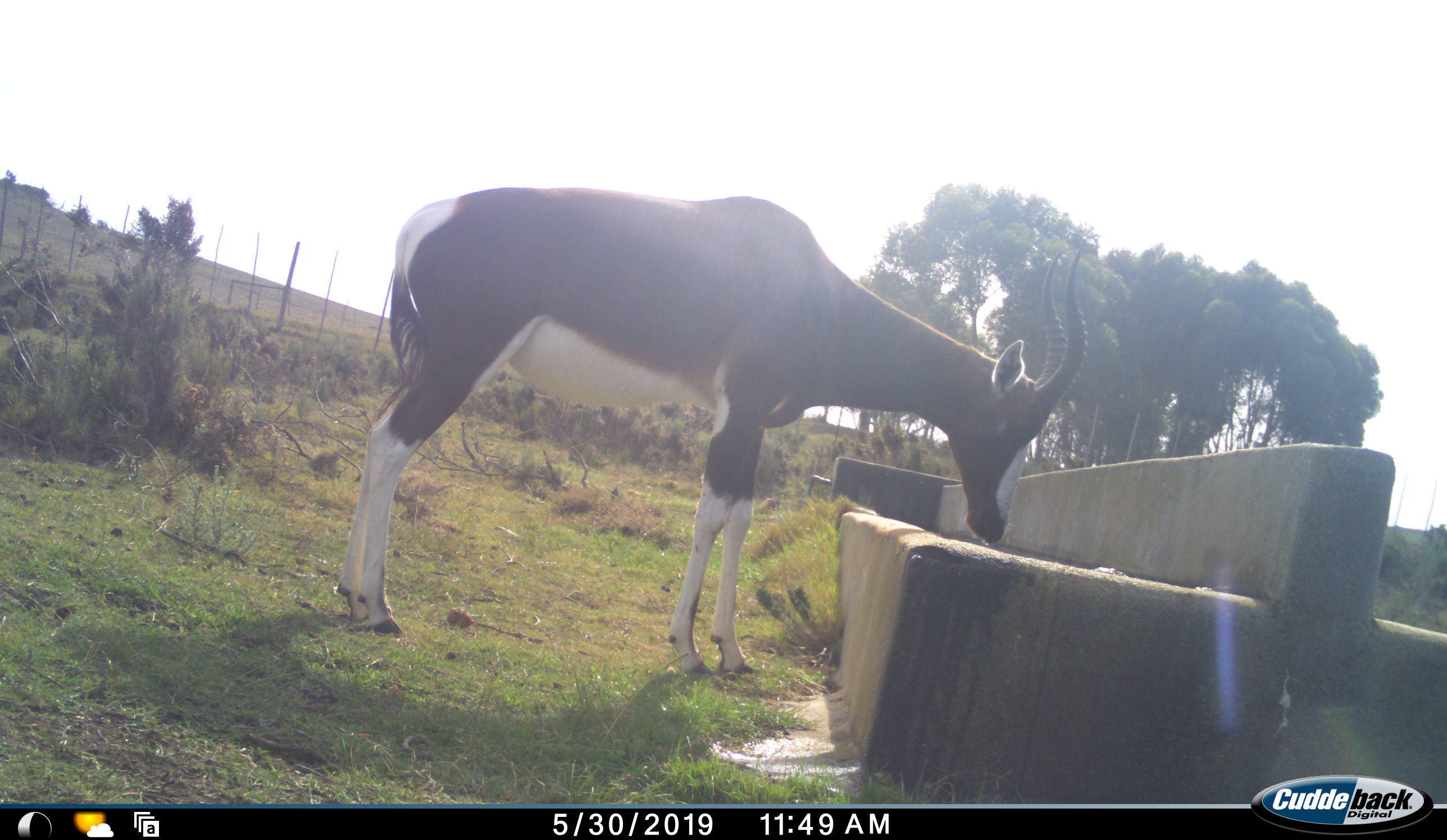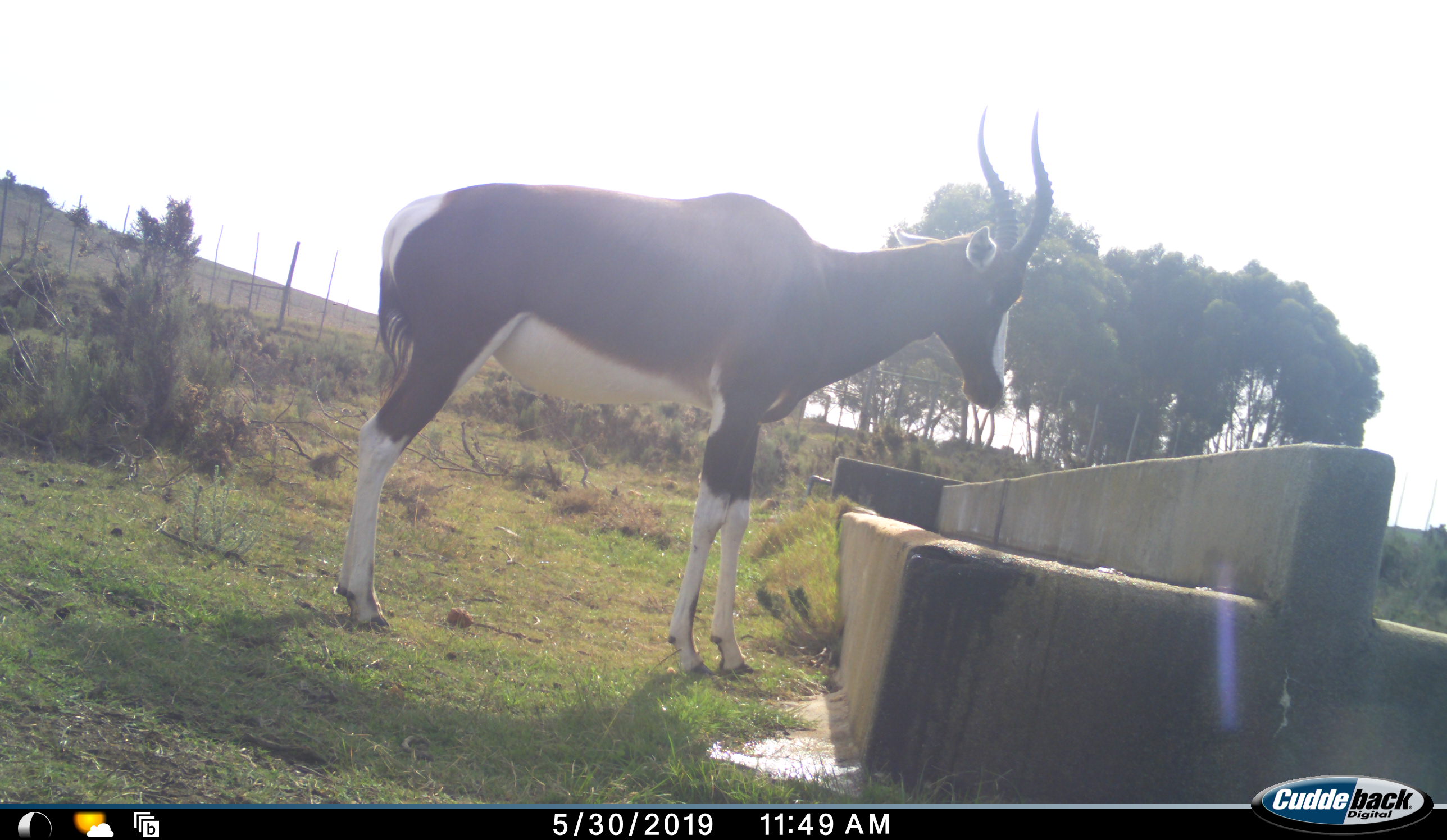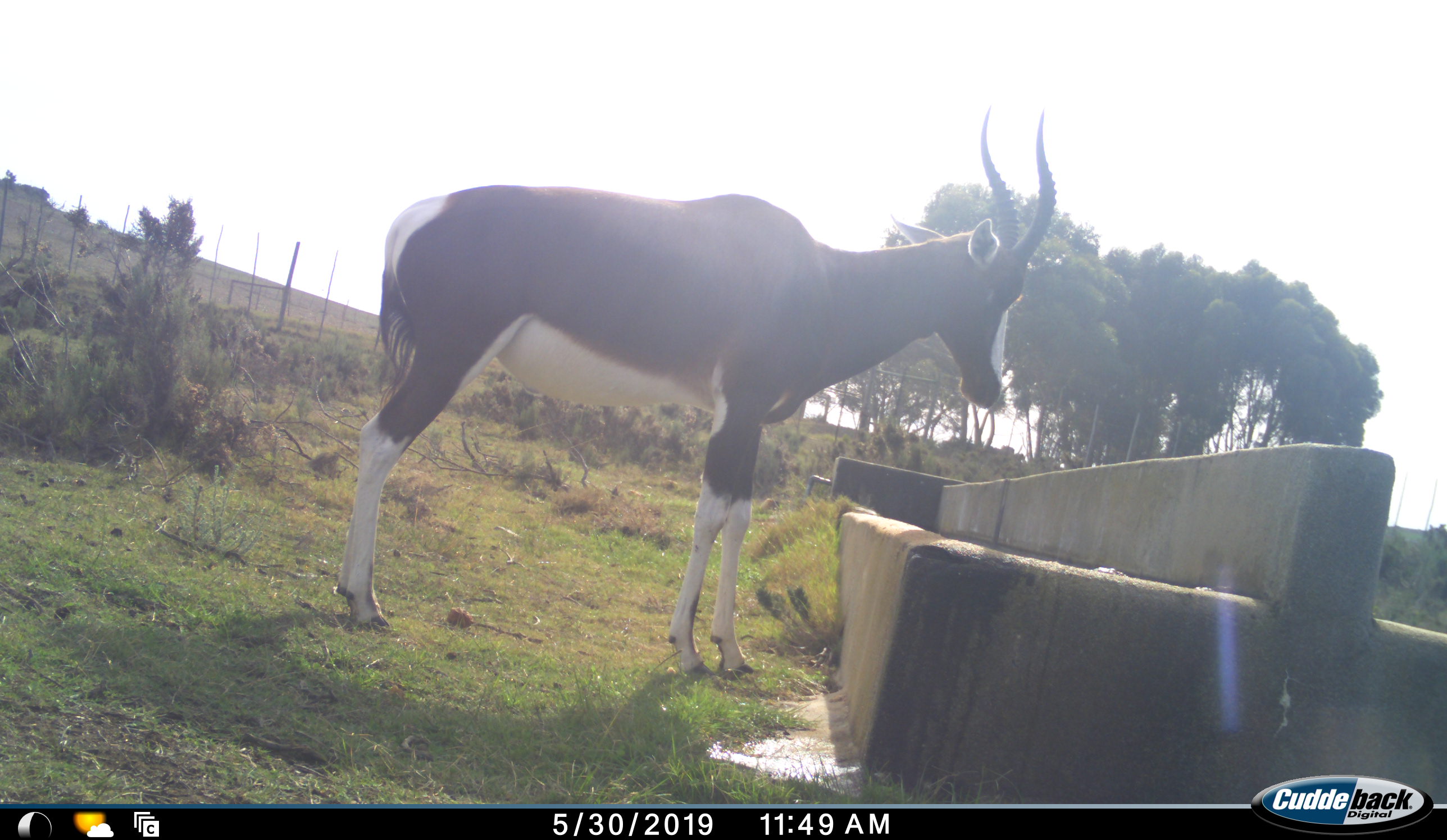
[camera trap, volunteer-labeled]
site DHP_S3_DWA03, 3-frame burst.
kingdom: Animalia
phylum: Chordata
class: Mammalia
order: Artiodactyla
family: Bovidae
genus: Damaliscus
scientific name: Damaliscus pygargus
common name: bontebok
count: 1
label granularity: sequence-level